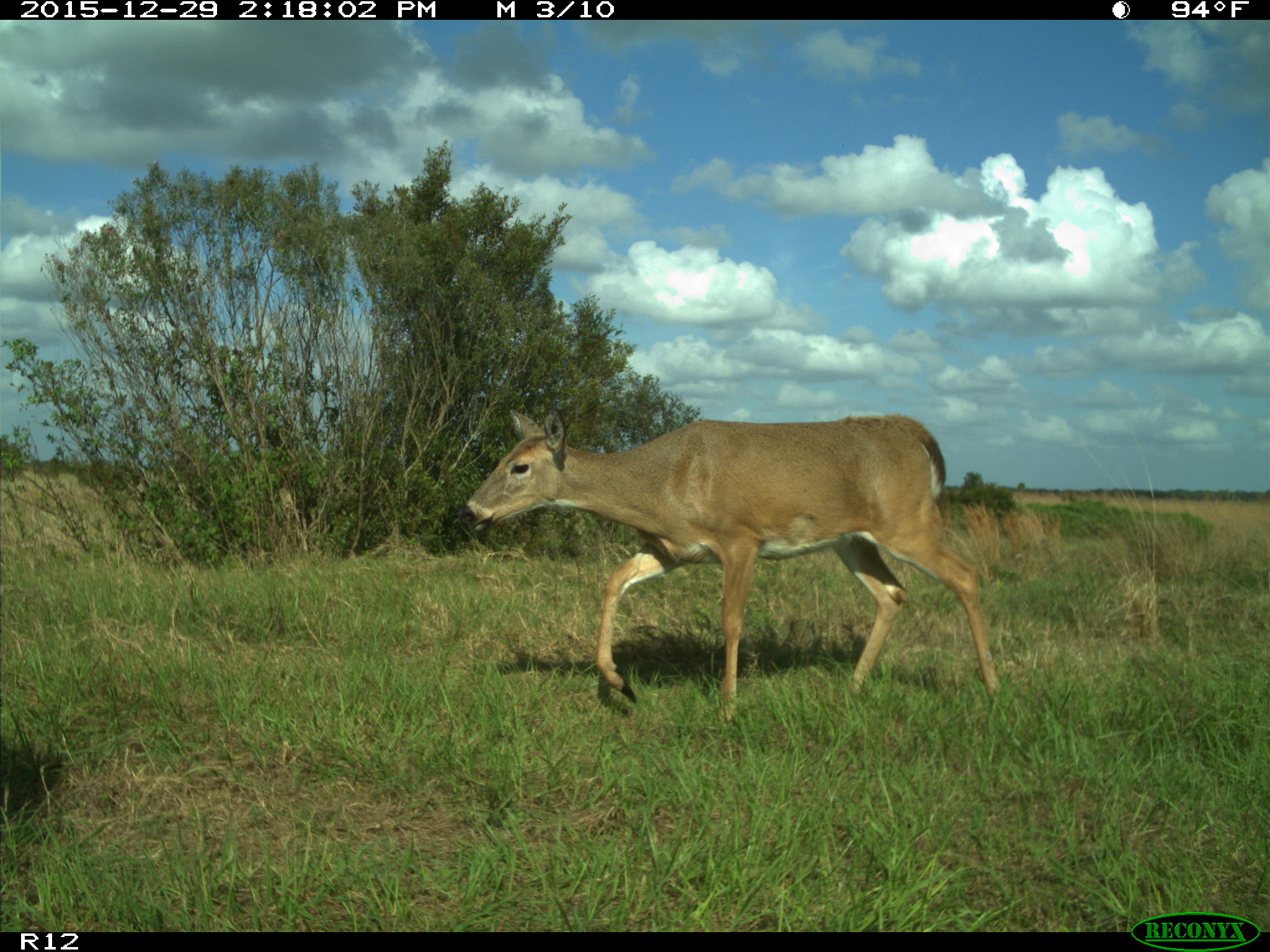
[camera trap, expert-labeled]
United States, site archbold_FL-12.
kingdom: Animalia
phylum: Chordata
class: Mammalia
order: Artiodactyla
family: Cervidae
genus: Odocoileus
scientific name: Odocoileus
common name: deer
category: unidentified deer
Unidentified deer (deer) (Odocoileus).